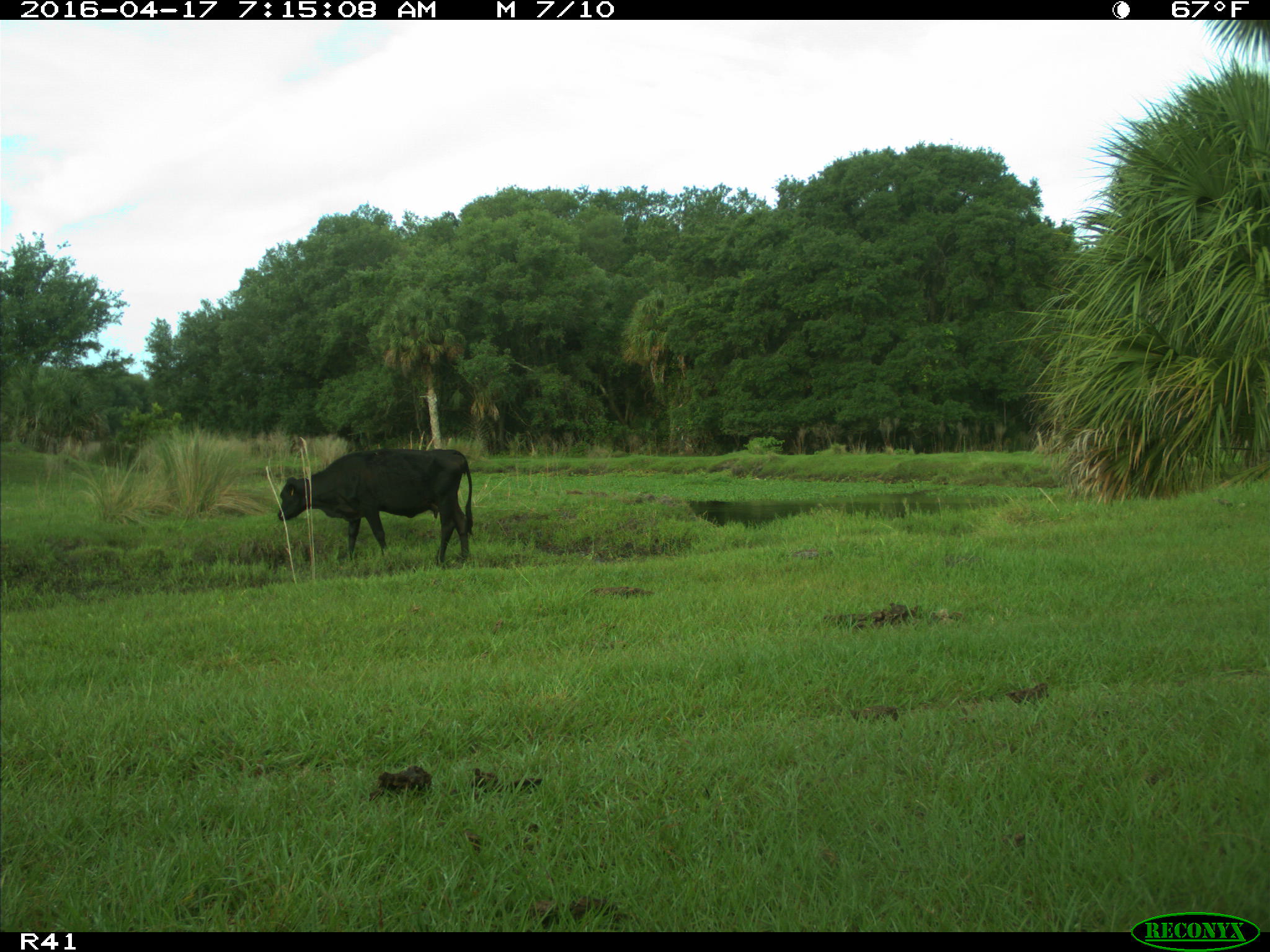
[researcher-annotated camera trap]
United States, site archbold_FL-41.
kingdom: Animalia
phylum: Chordata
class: Mammalia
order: Artiodactyla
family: Bovidae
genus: Bos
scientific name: Bos taurus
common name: domestic cow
Bos taurus (domestic cow).